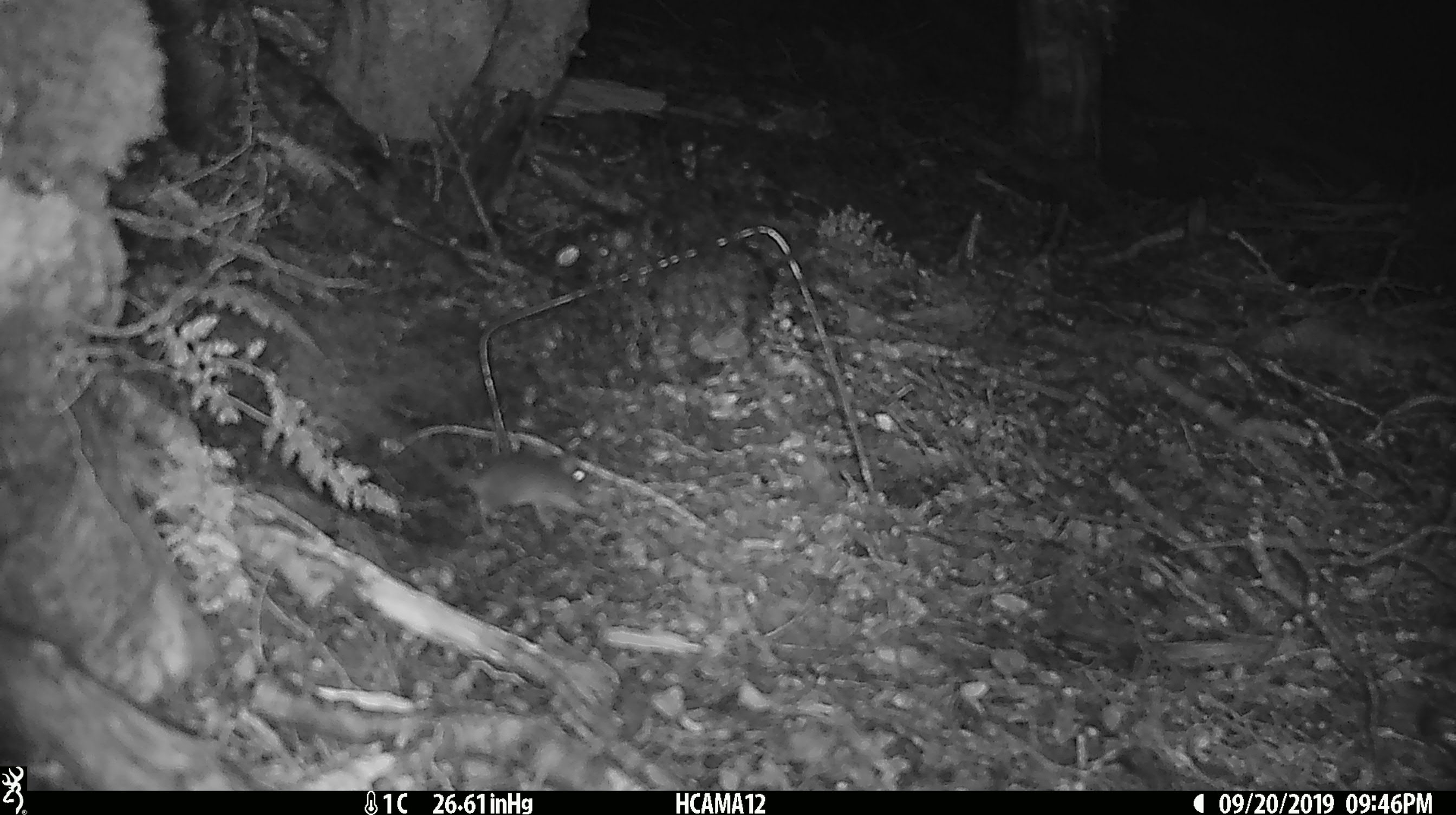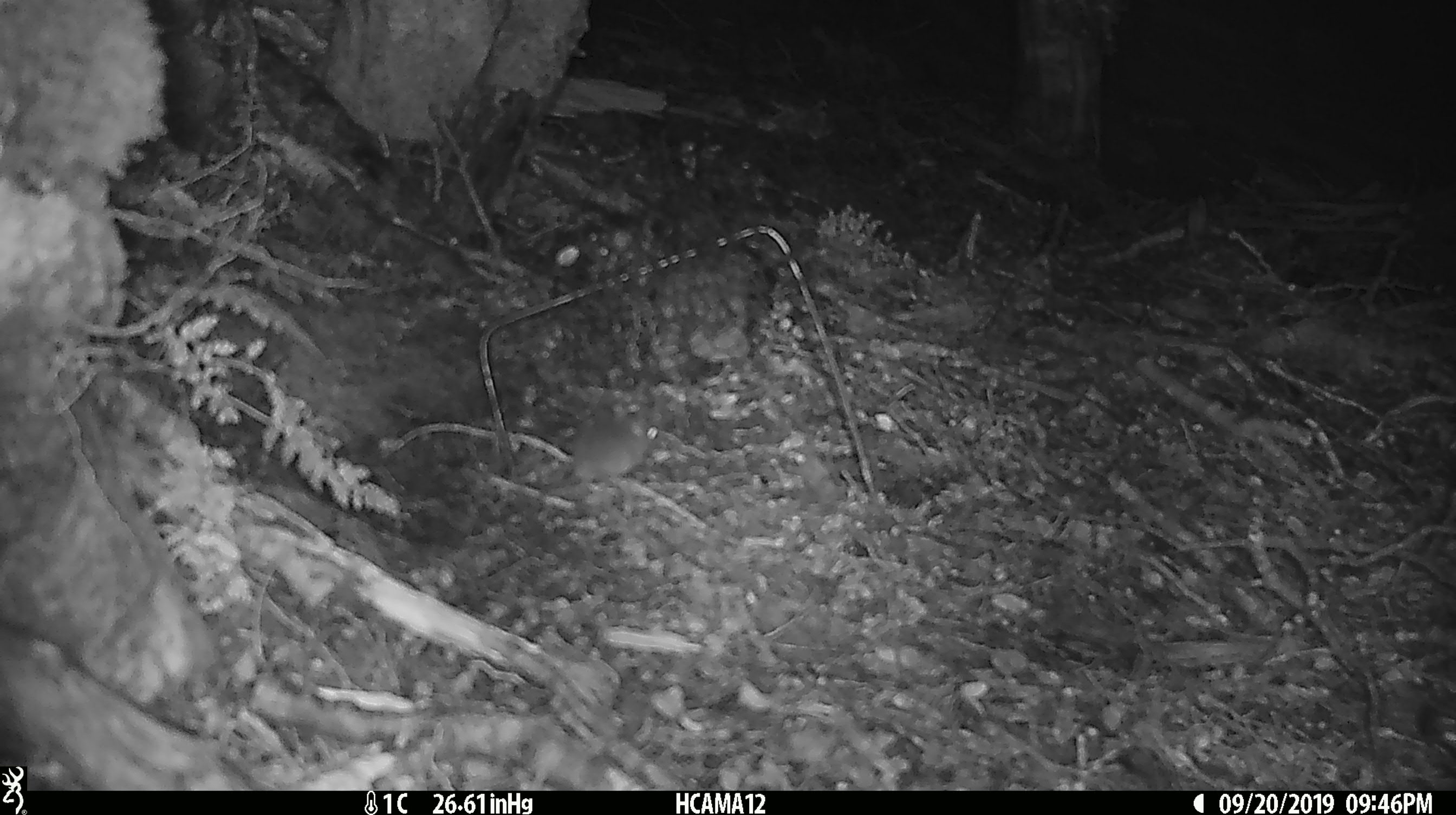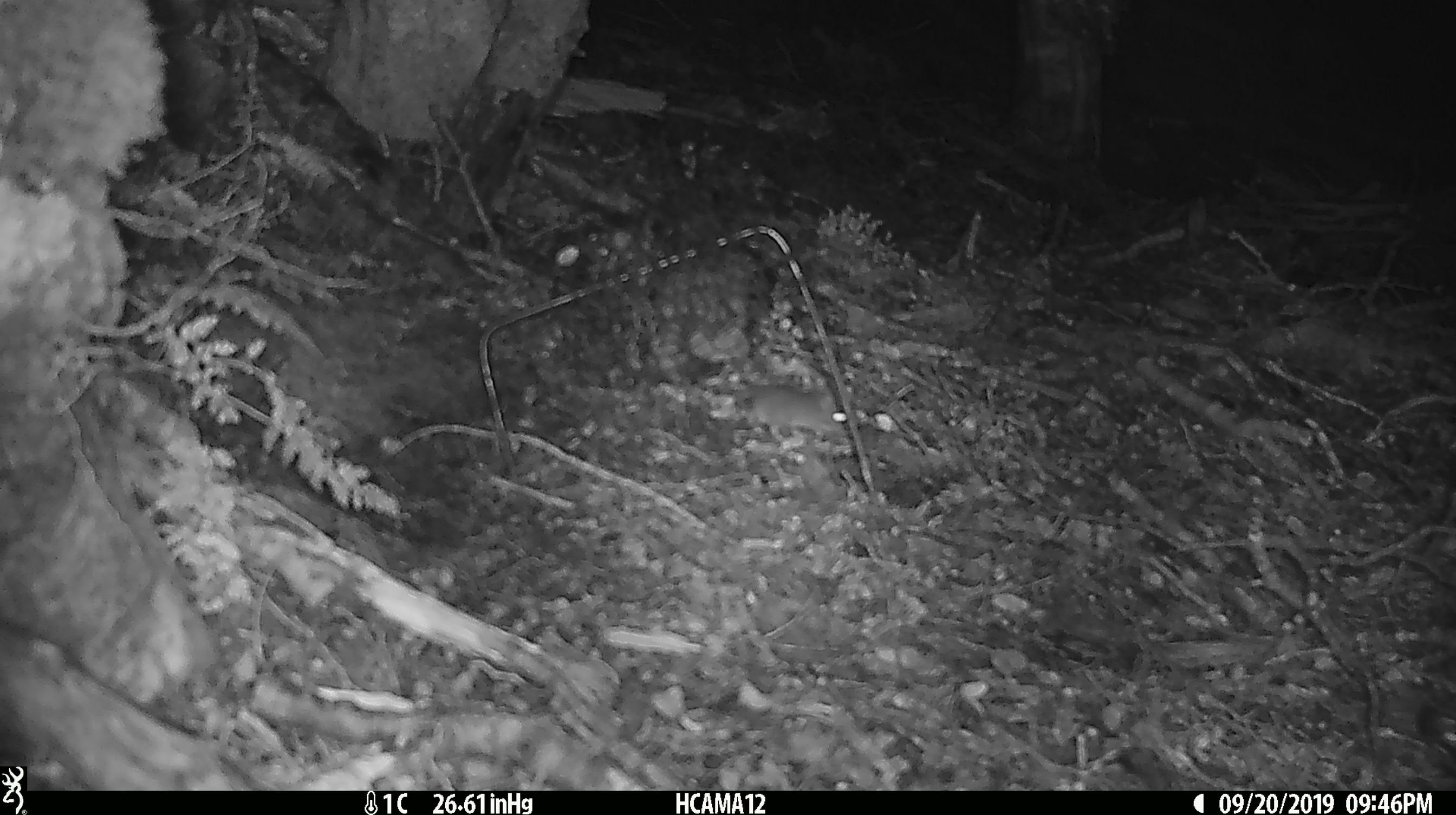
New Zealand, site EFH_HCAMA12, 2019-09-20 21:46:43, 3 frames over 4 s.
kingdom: Animalia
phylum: Chordata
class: Mammalia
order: Rodentia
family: Muridae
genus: Mus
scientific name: Mus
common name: mouse